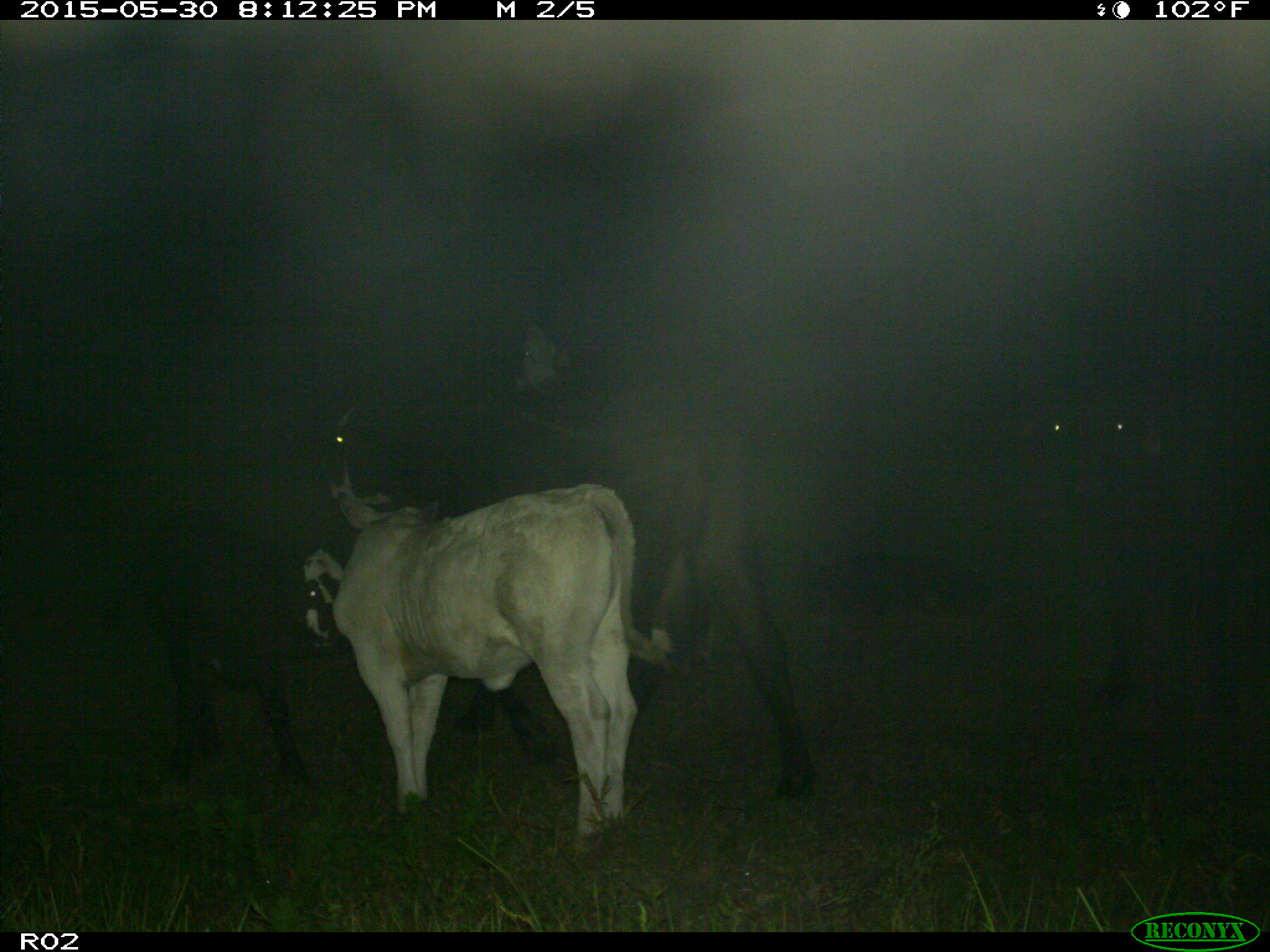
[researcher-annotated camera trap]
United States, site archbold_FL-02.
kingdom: Animalia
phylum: Chordata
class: Mammalia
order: Artiodactyla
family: Bovidae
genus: Bos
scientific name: Bos taurus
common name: domestic cow